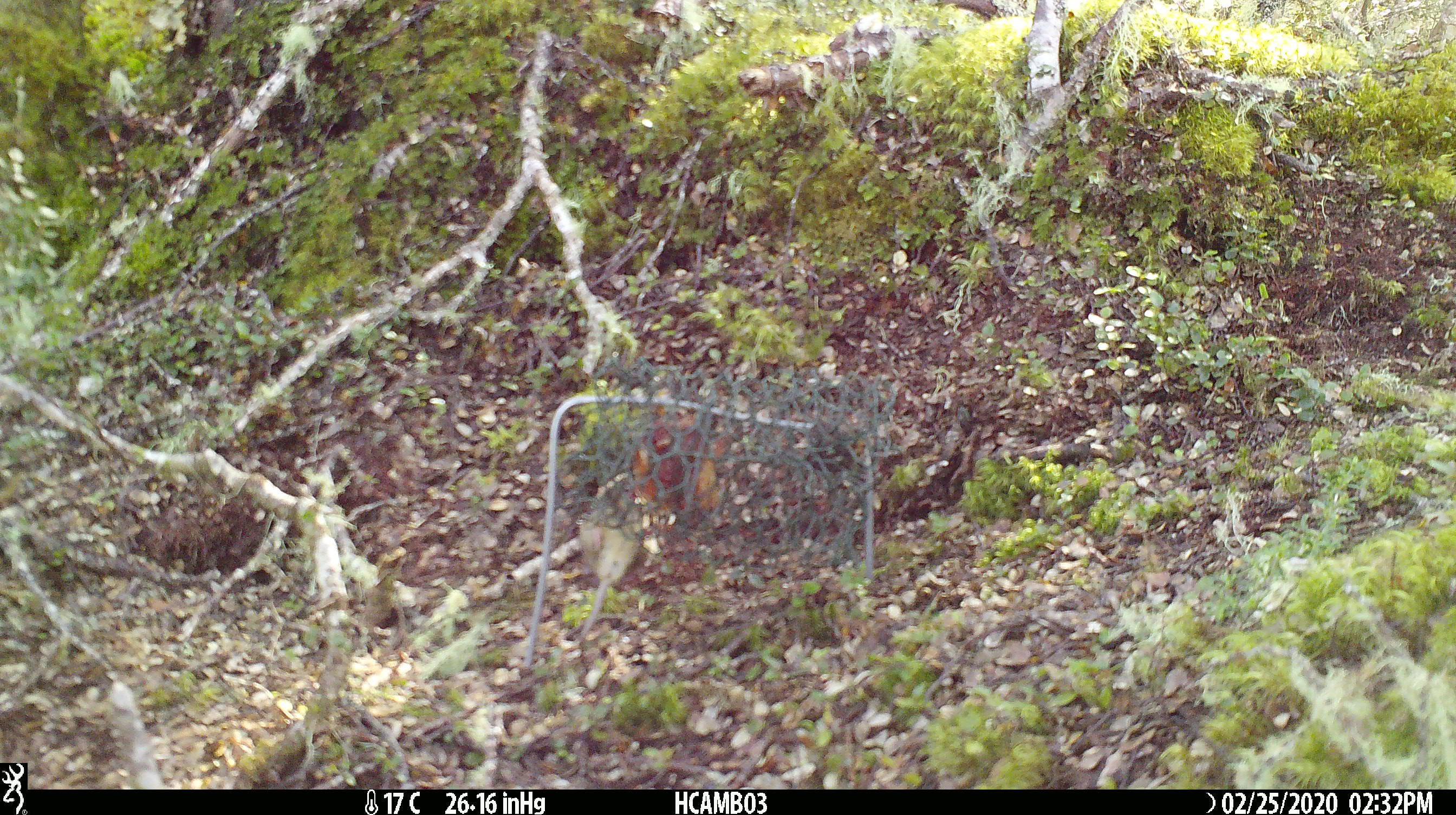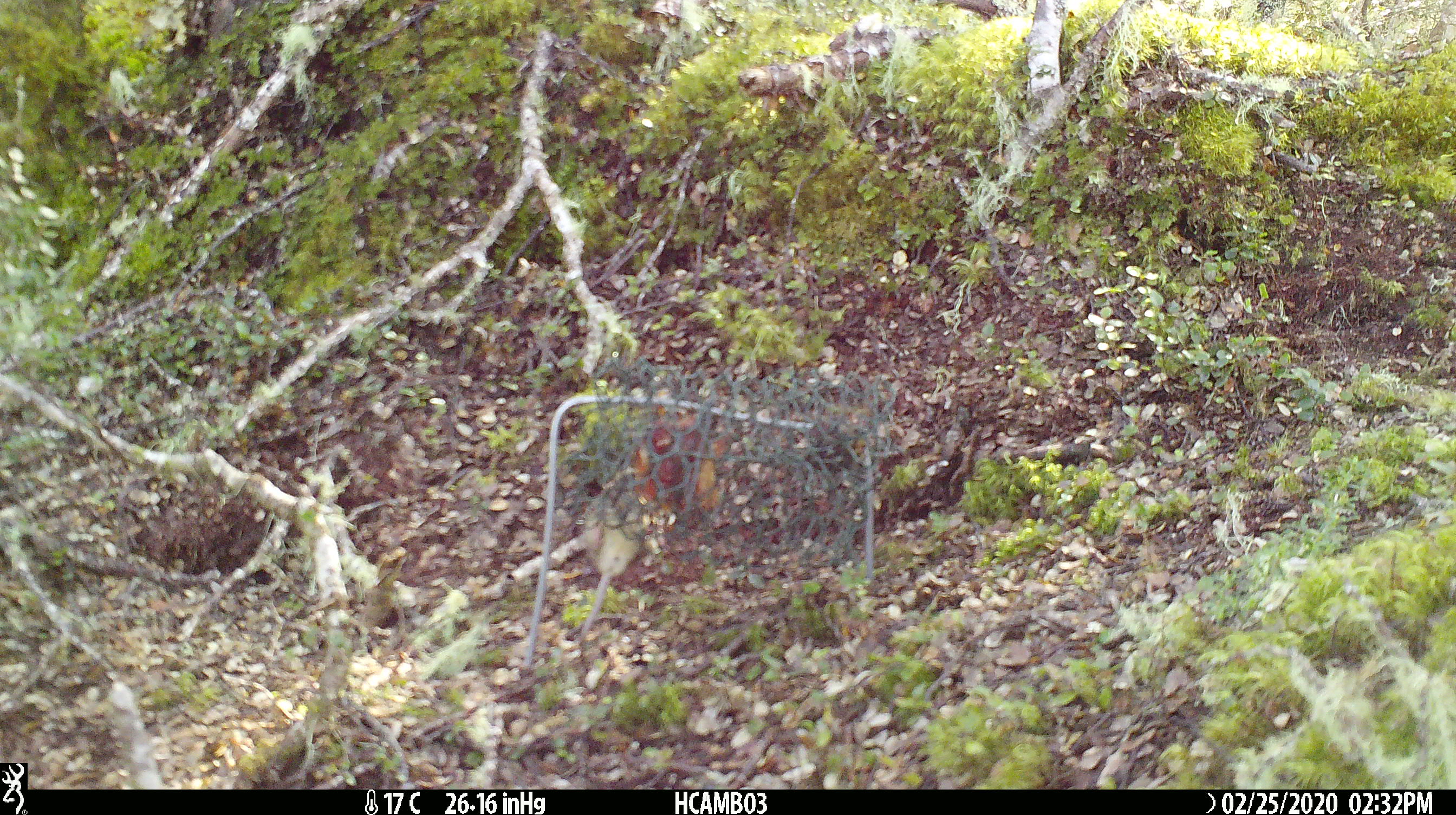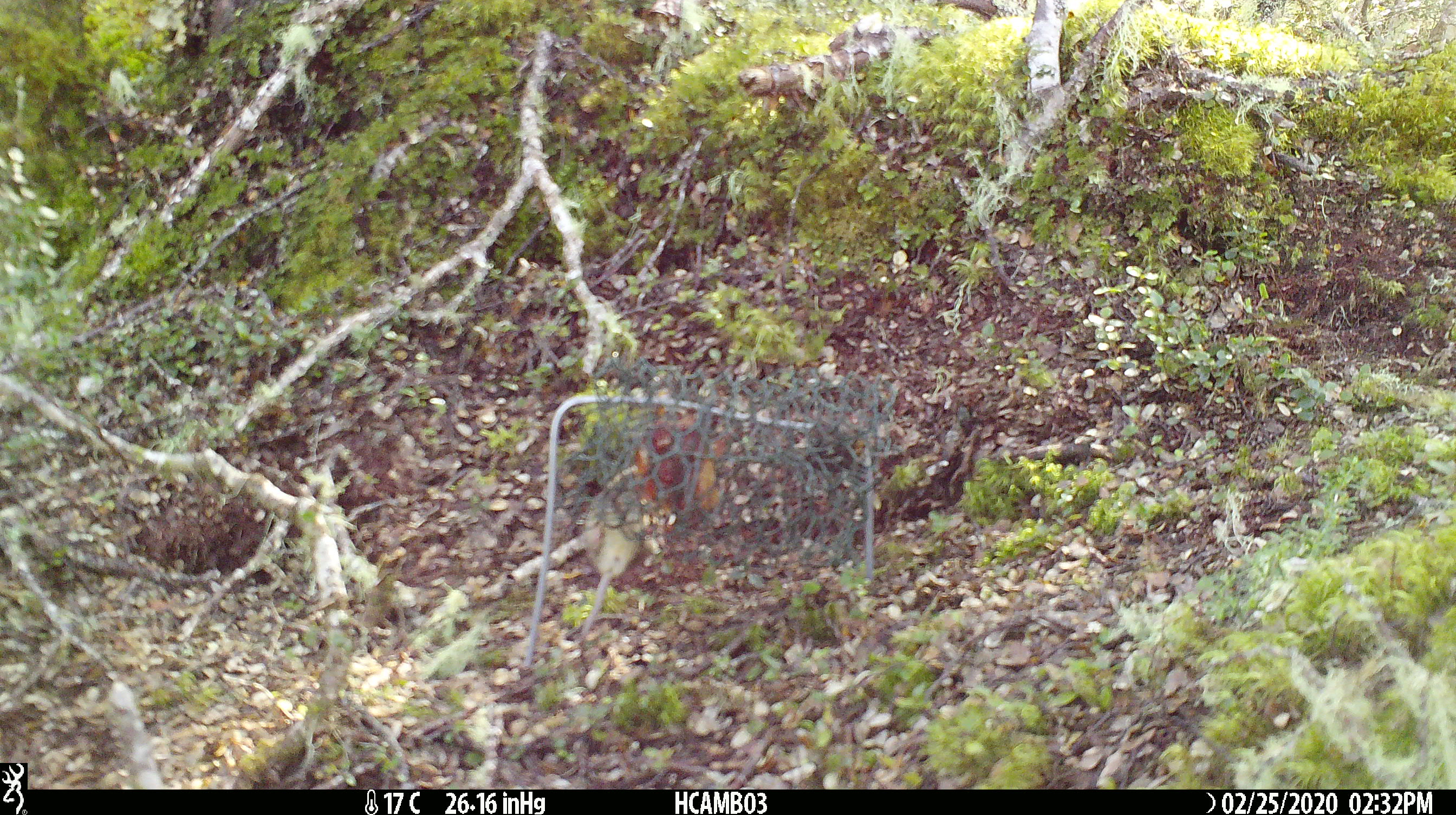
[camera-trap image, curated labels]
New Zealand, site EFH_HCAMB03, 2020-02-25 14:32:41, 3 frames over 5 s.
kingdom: Animalia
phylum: Chordata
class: Mammalia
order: Rodentia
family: Muridae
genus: Mus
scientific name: Mus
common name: mouse